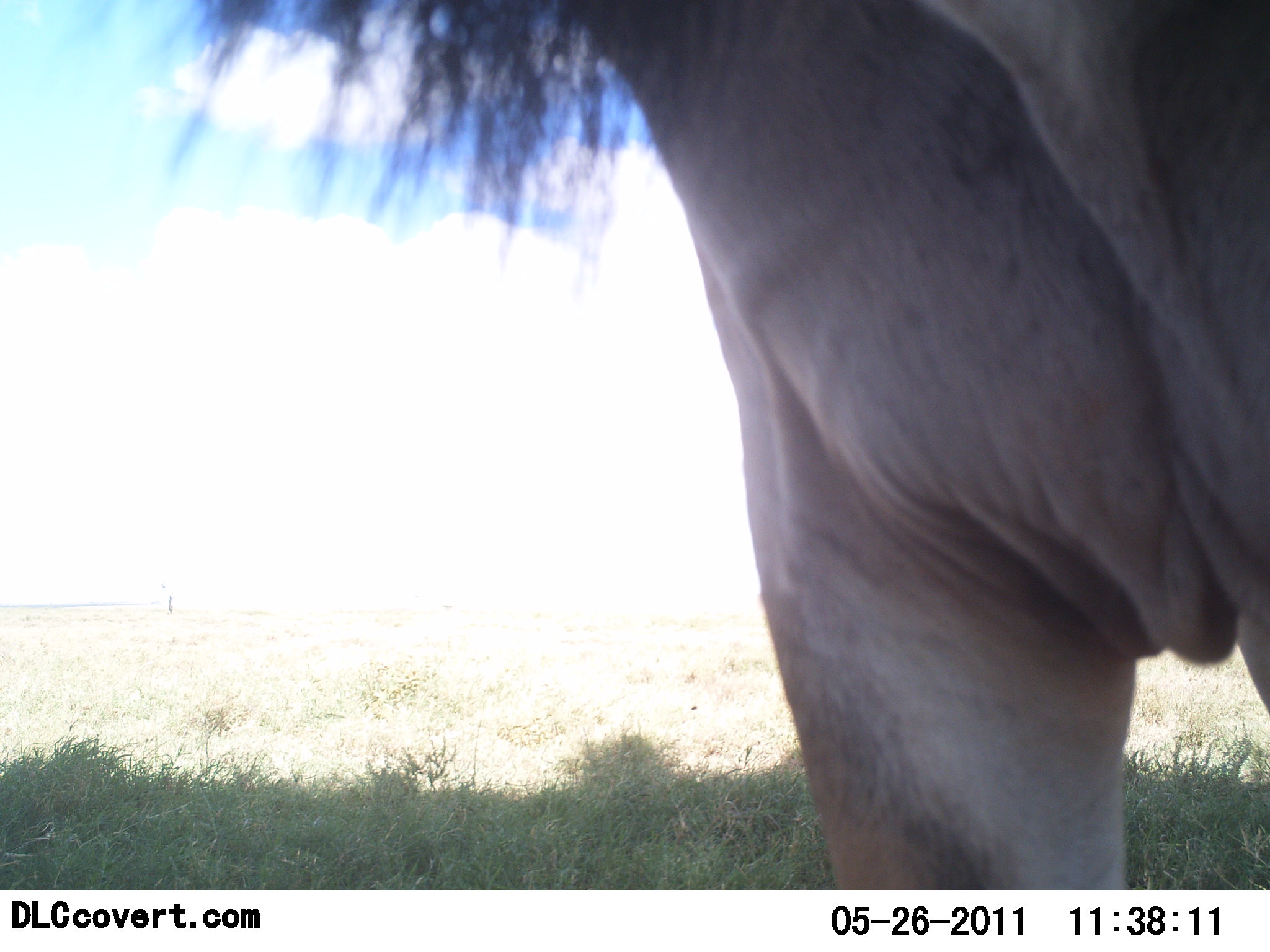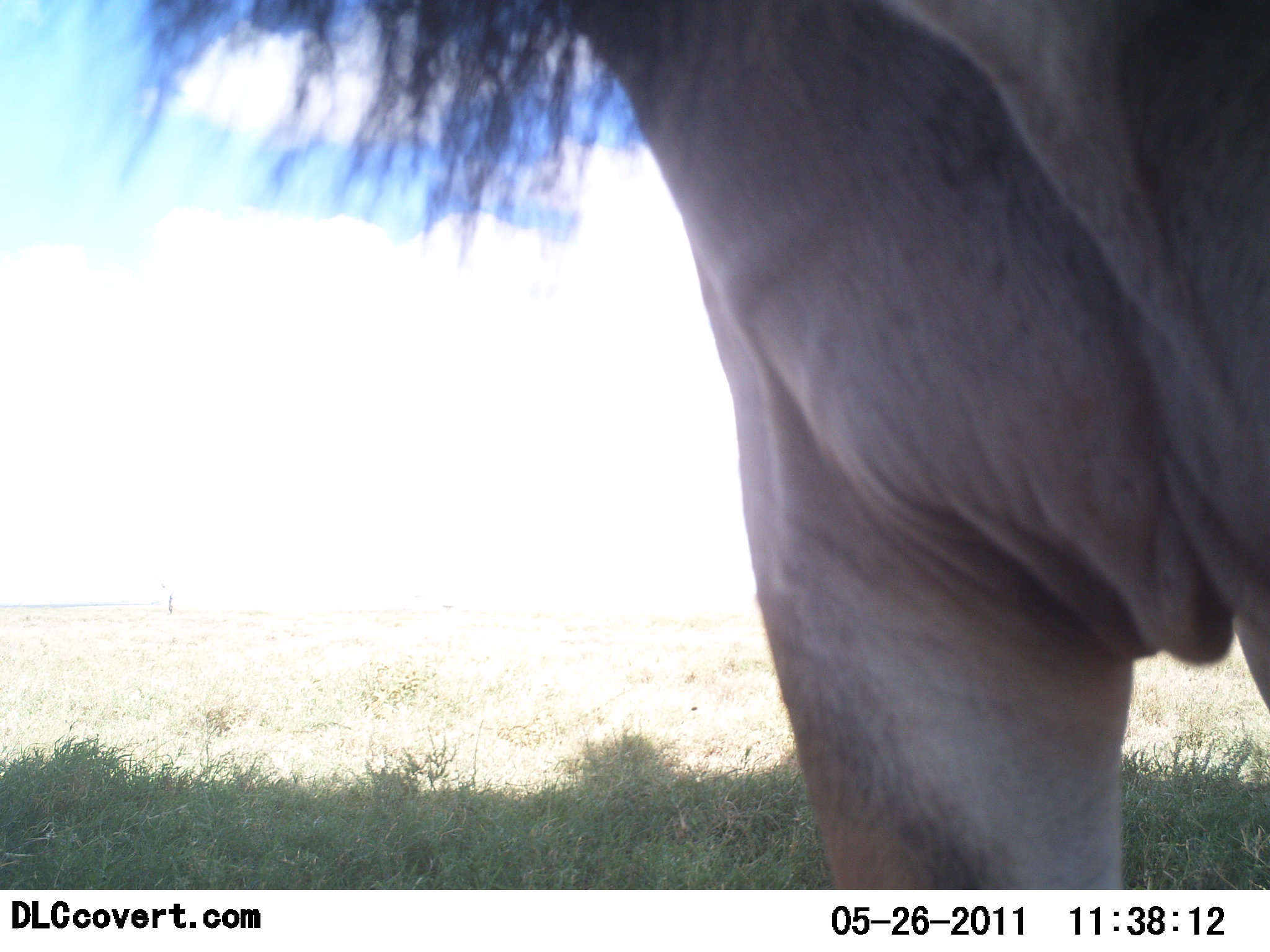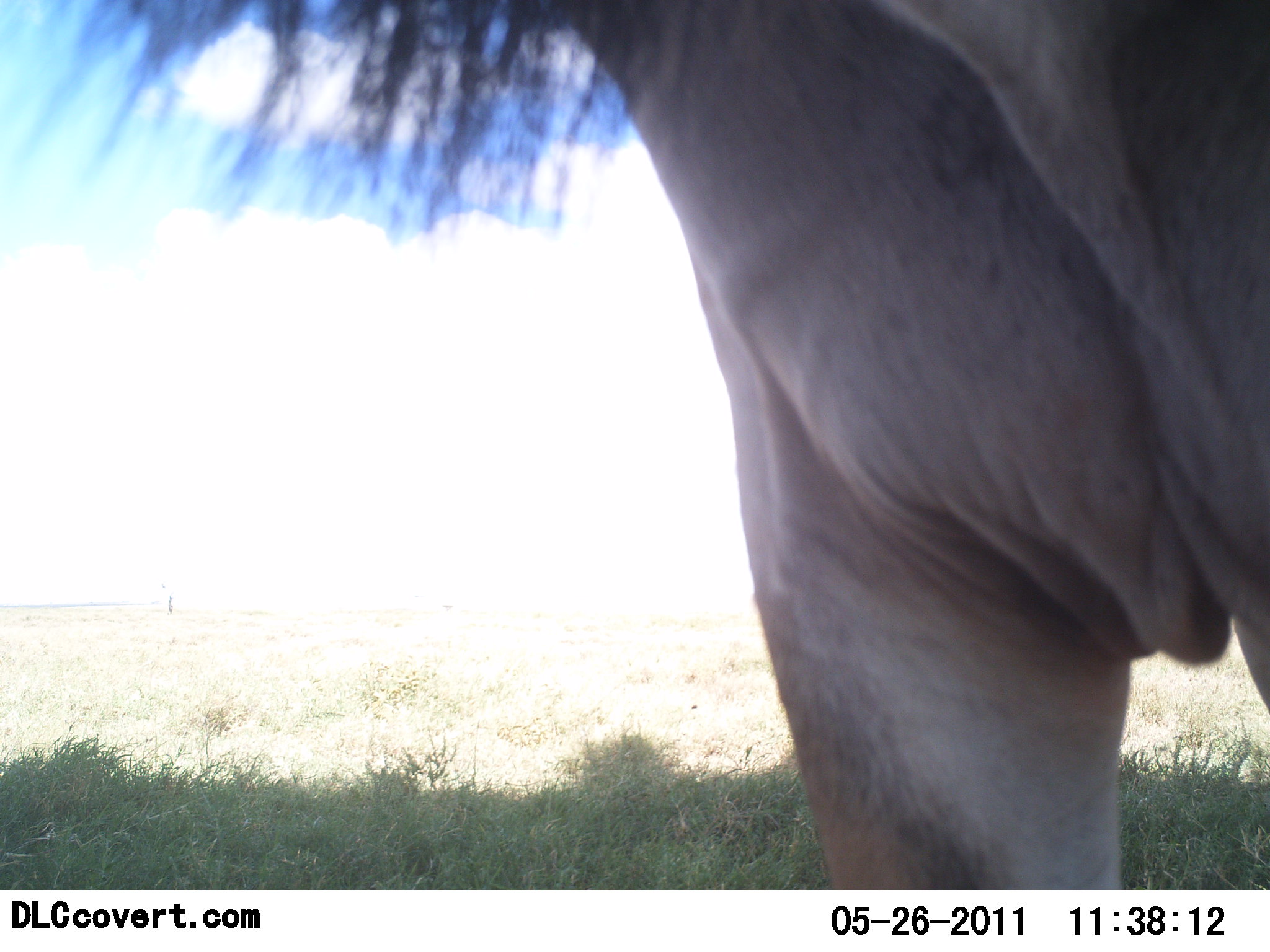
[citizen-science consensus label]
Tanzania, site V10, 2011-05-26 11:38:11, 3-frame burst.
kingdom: Animalia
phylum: Chordata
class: Mammalia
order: Carnivora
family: Felidae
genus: Panthera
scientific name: Panthera leo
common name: lion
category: lionmale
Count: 1.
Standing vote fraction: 100%.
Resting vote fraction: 0%.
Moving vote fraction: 0%.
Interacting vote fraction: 0%.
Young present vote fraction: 0%.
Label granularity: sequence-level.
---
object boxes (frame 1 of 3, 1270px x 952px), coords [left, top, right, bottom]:
animal: [152, 0, 1269, 892]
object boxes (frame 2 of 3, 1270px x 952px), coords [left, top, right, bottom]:
animal: [97, 2, 1269, 893]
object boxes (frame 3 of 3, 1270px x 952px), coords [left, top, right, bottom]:
animal: [32, 1, 1270, 894]